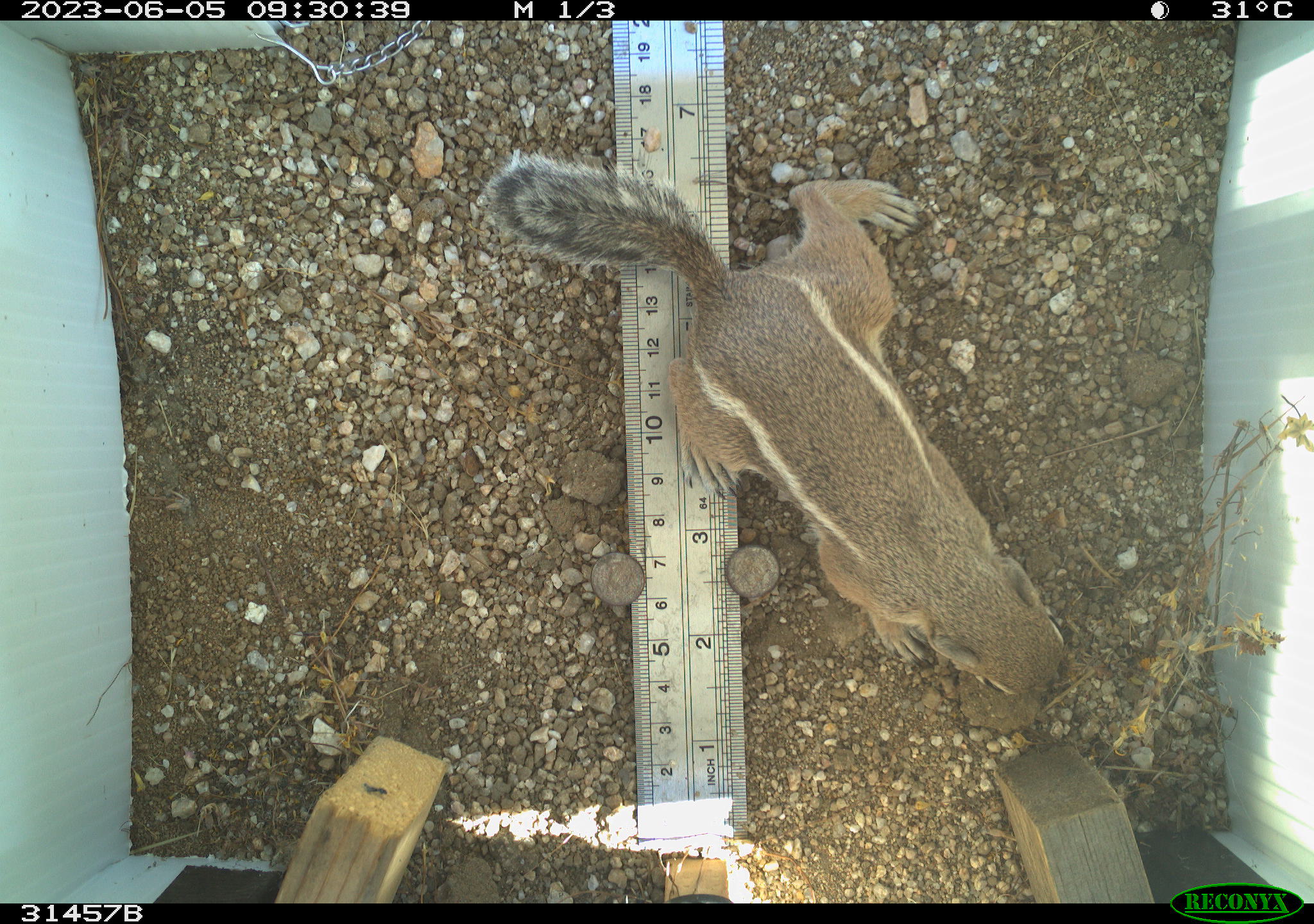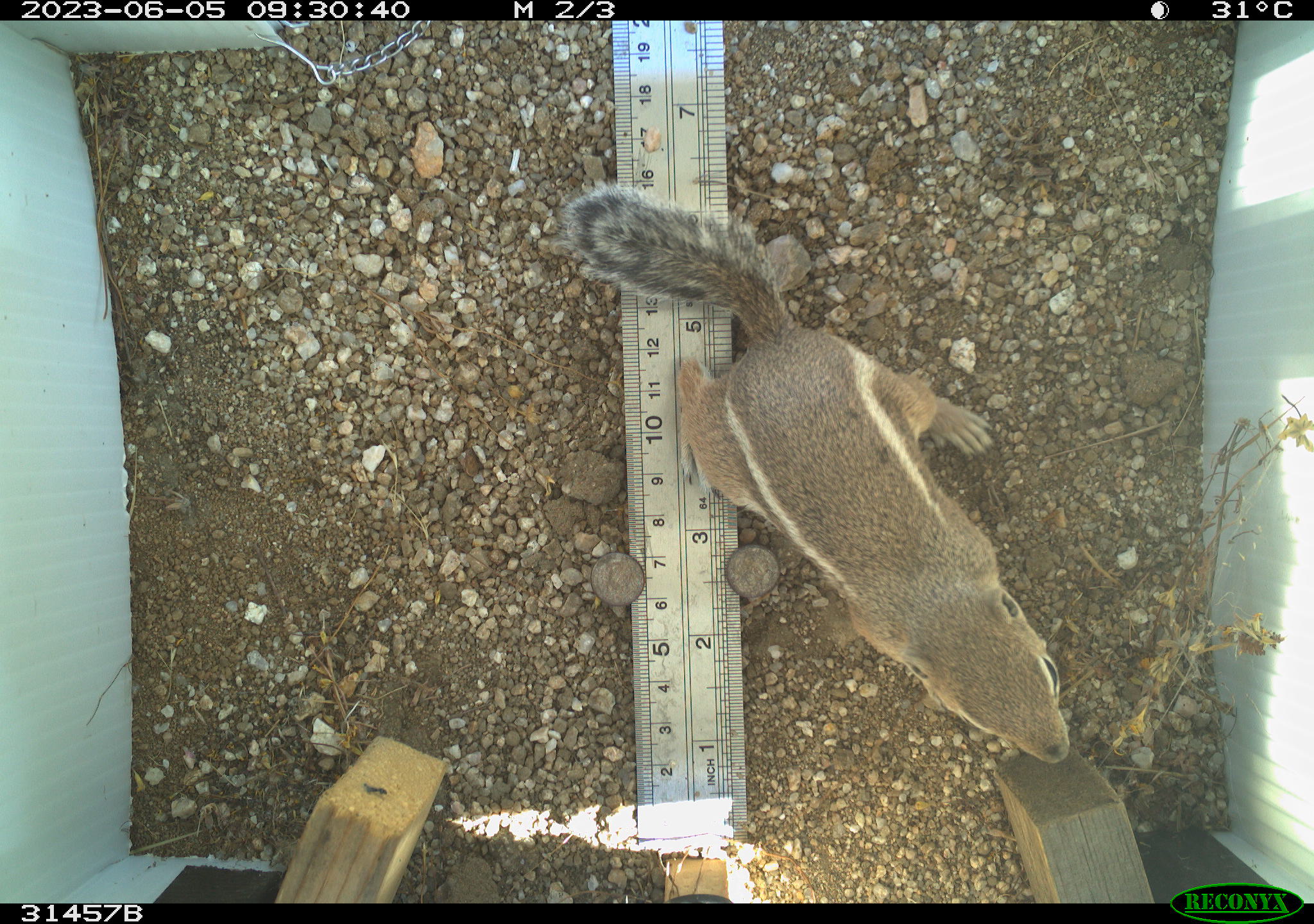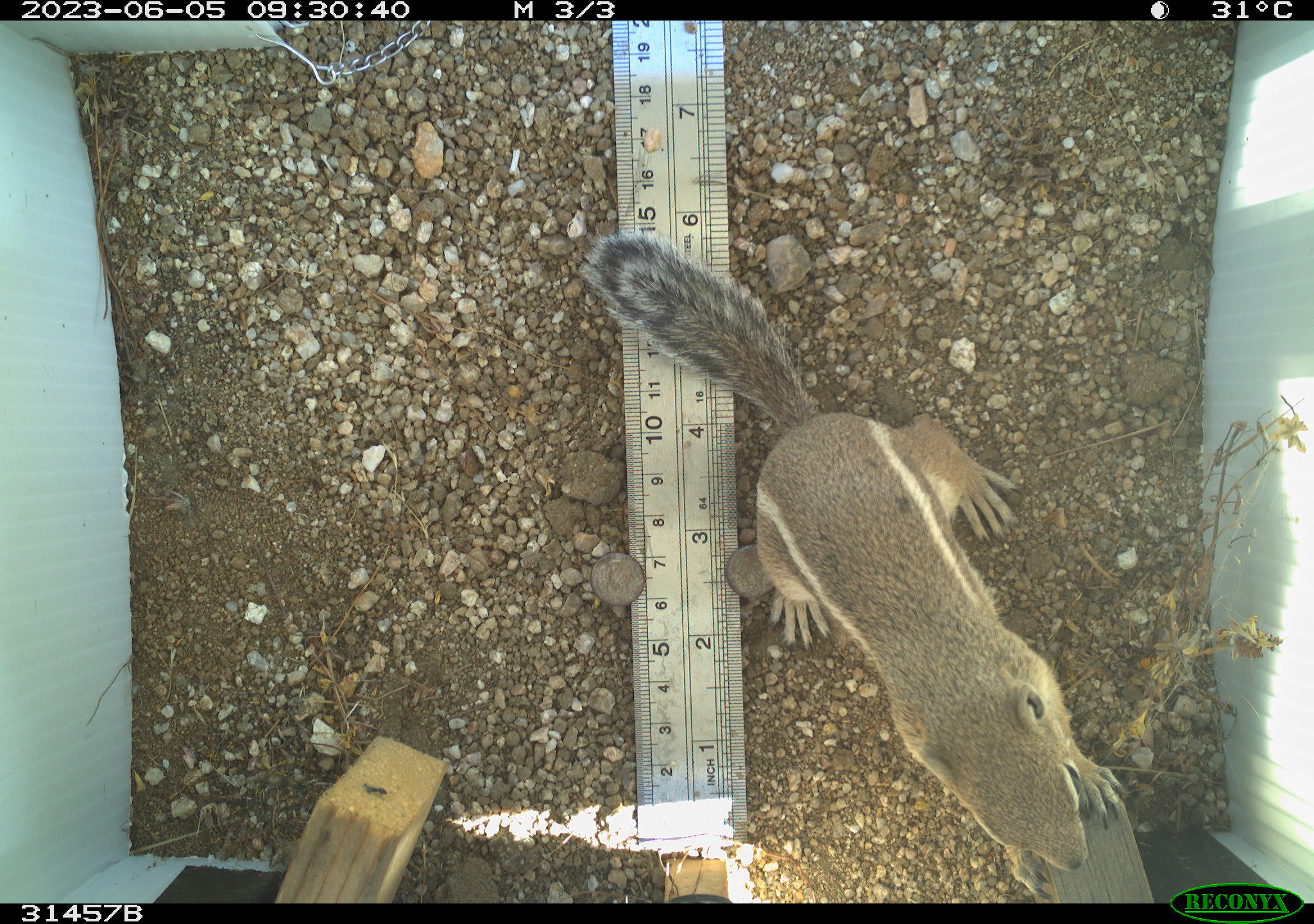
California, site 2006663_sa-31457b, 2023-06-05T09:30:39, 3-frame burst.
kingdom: Animalia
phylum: Chordata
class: Mammalia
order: Rodentia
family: Sciuridae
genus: Ammospermophilus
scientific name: Ammospermophilus leucurus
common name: white-tailed antelope squirrel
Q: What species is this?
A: White-tailed antelope squirrel (Ammospermophilus leucurus).